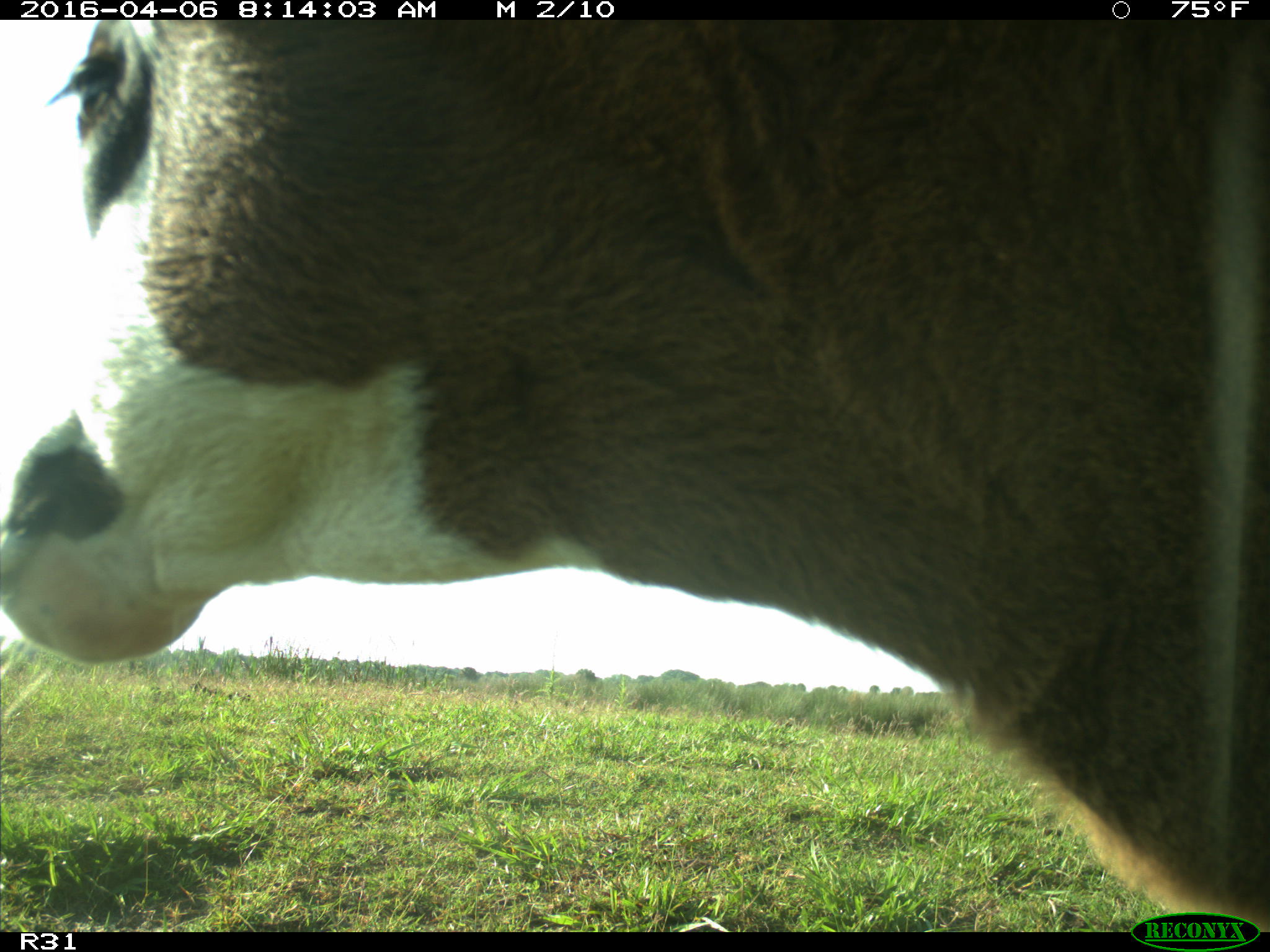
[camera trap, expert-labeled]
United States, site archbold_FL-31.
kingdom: Animalia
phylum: Chordata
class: Mammalia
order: Artiodactyla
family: Bovidae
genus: Bos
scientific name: Bos taurus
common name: domestic cow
Bos taurus (domestic cow).